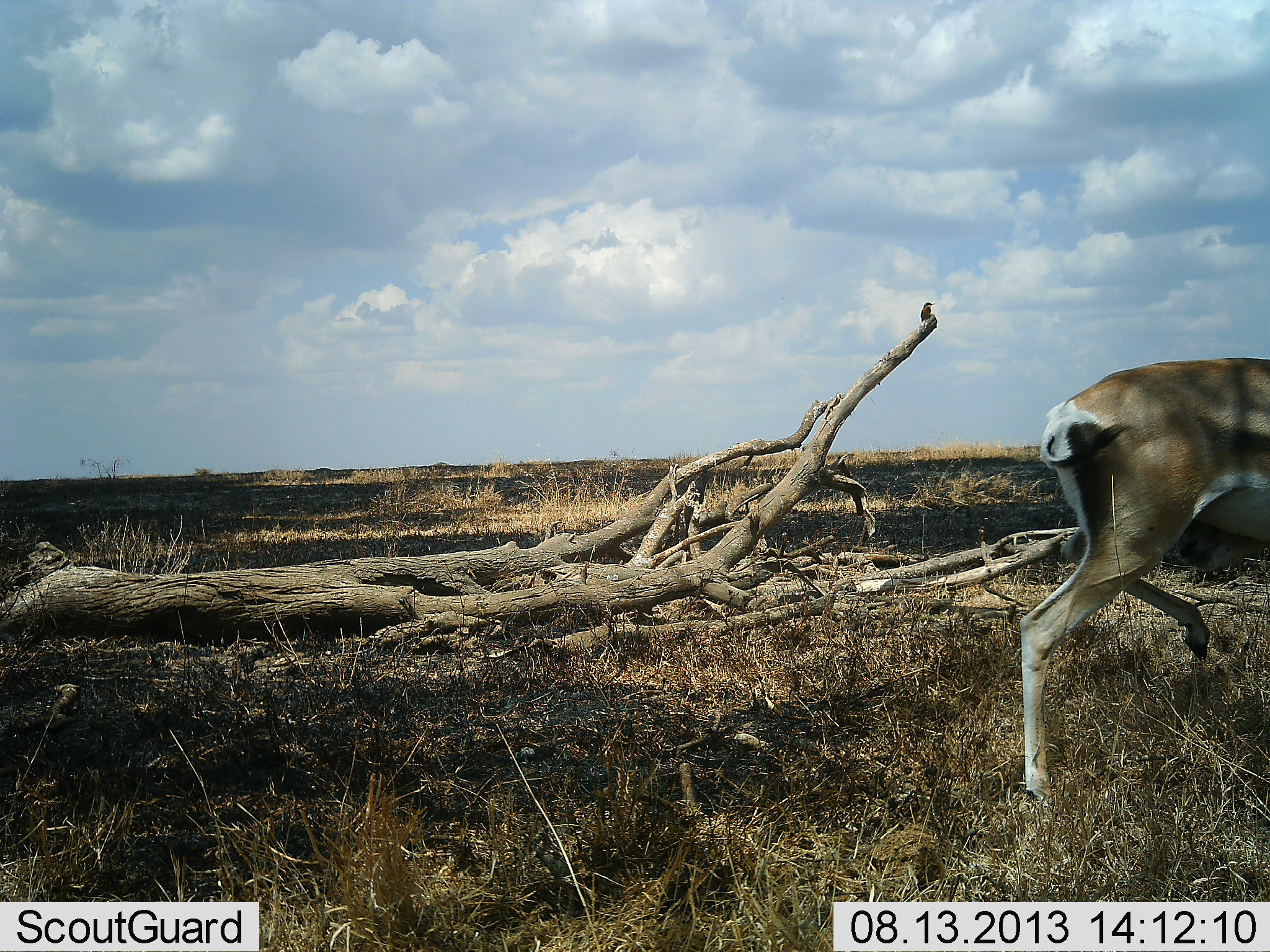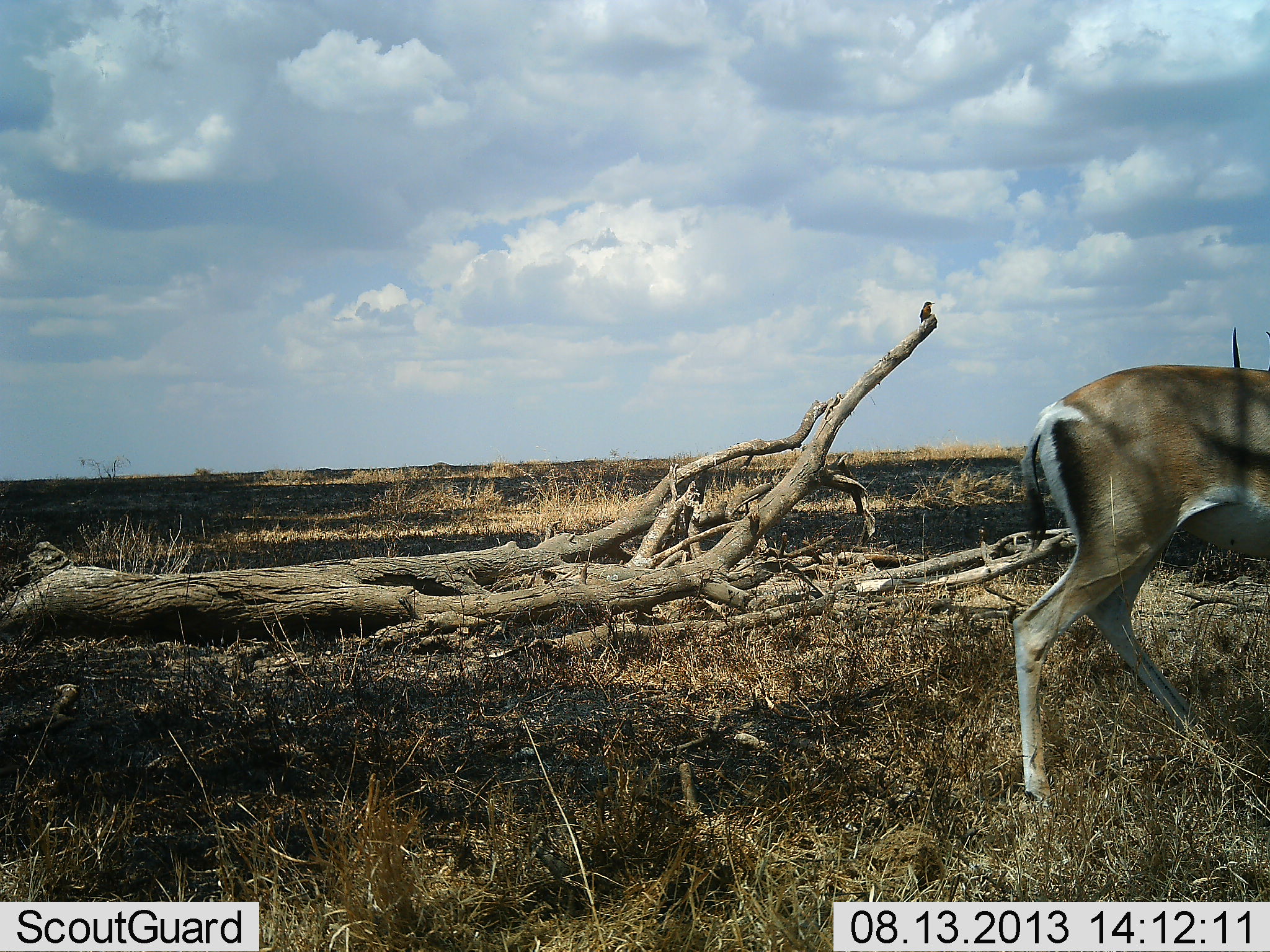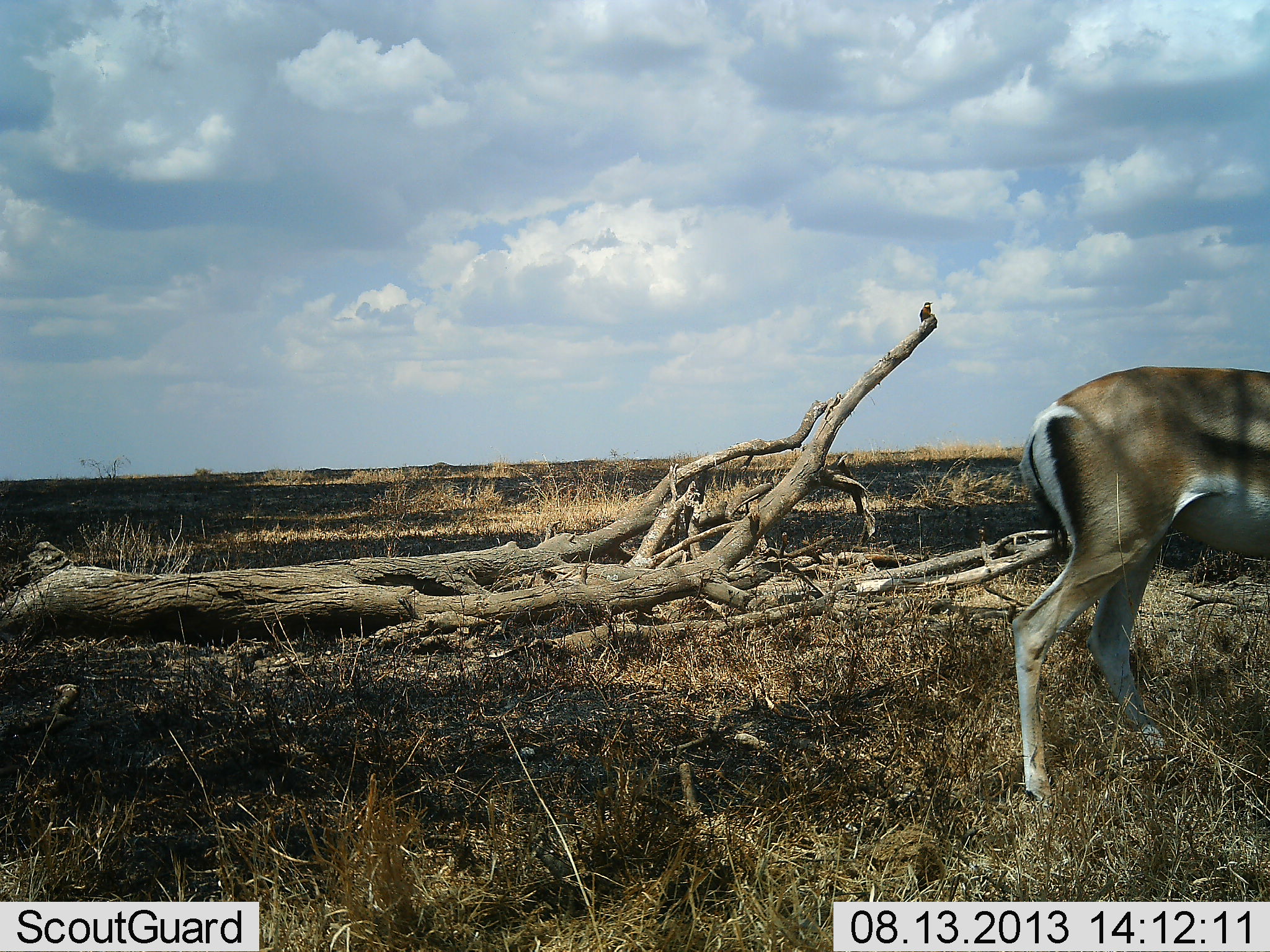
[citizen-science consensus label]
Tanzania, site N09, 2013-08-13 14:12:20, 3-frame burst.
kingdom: Animalia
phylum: Chordata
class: Mammalia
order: Artiodactyla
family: Bovidae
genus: Eudorcas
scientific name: Eudorcas thomsonii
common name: thomson's gazelle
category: gazellethomsons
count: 1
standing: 52%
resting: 0%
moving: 43%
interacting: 5%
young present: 0%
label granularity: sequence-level